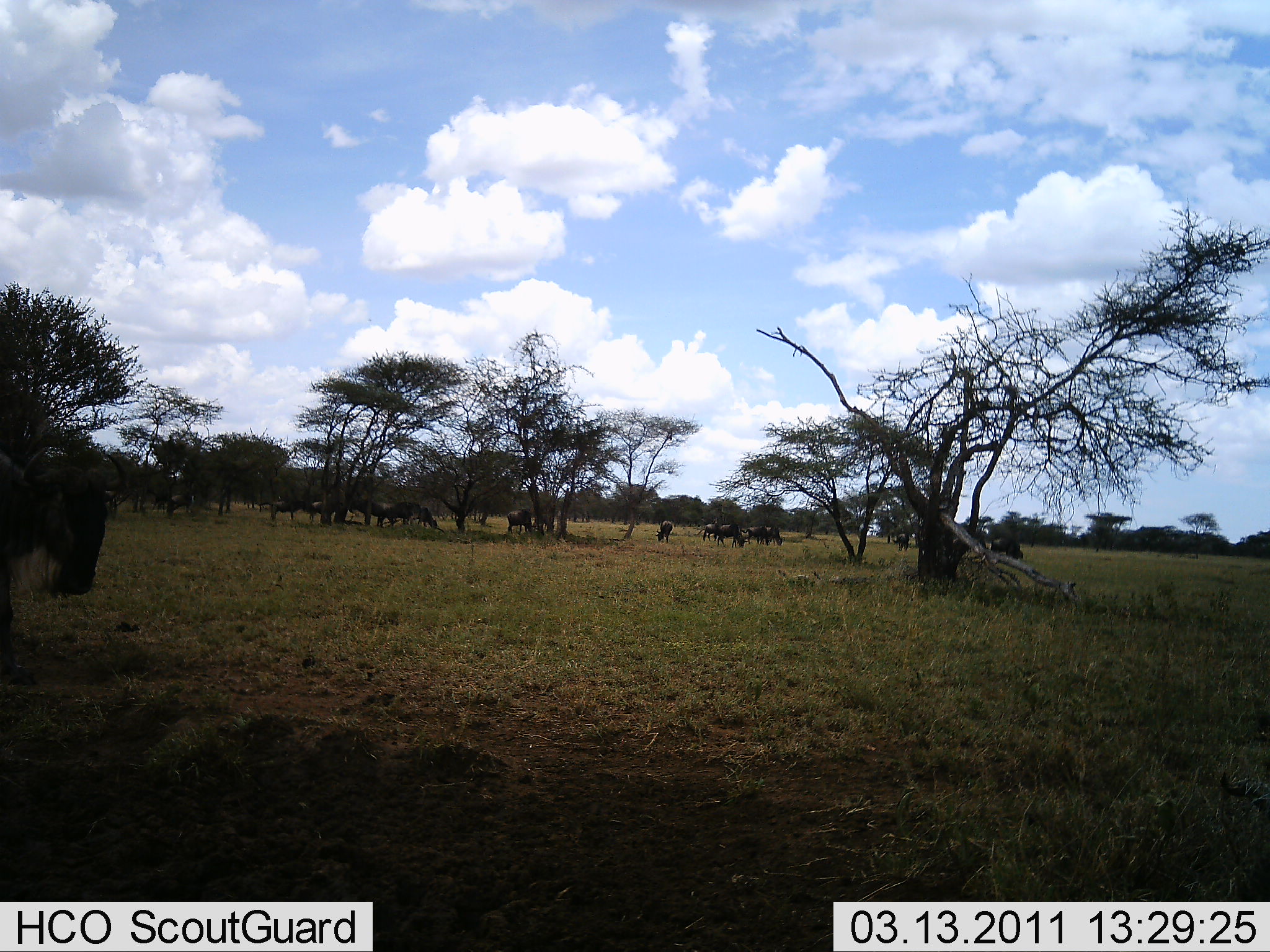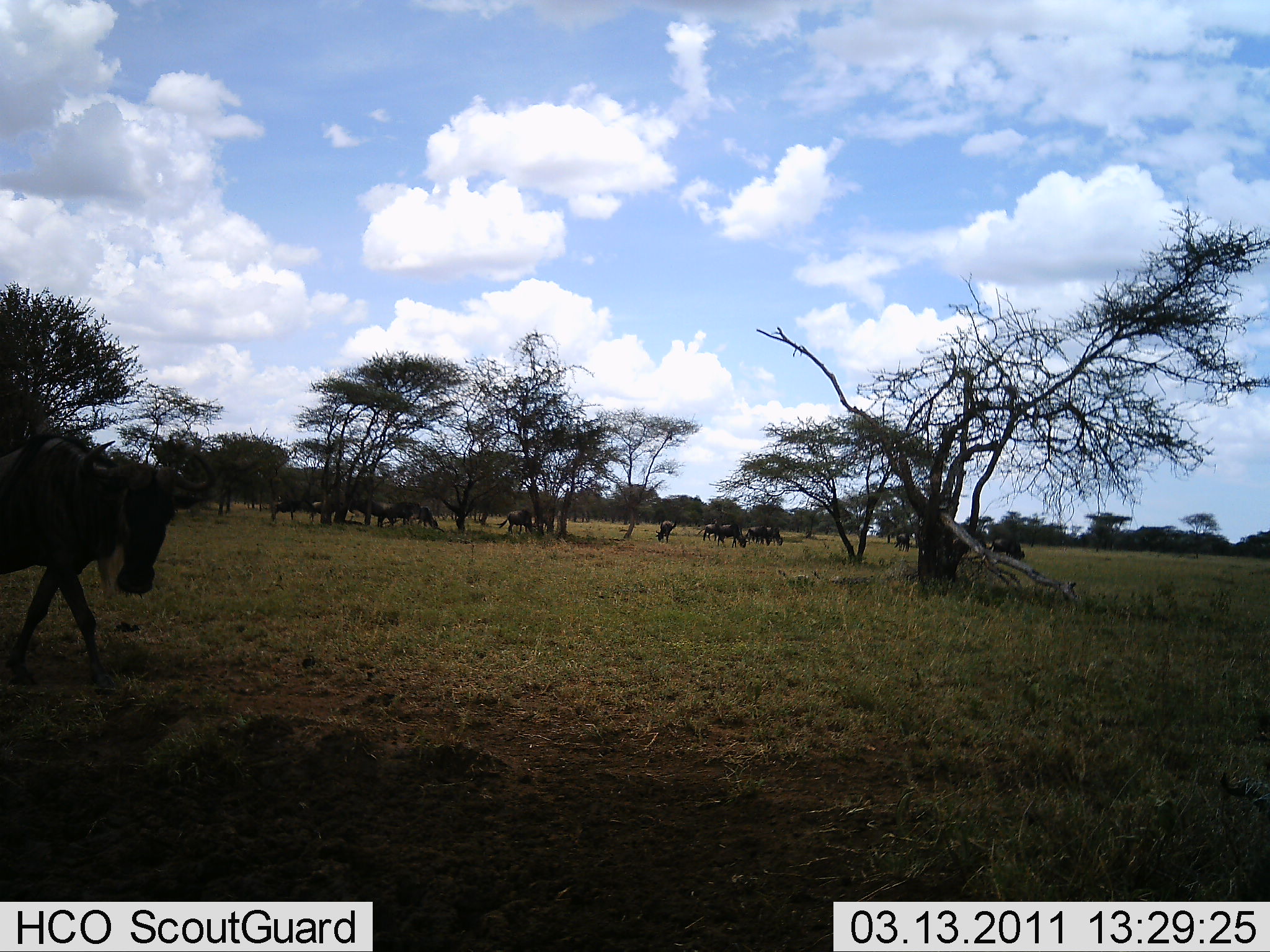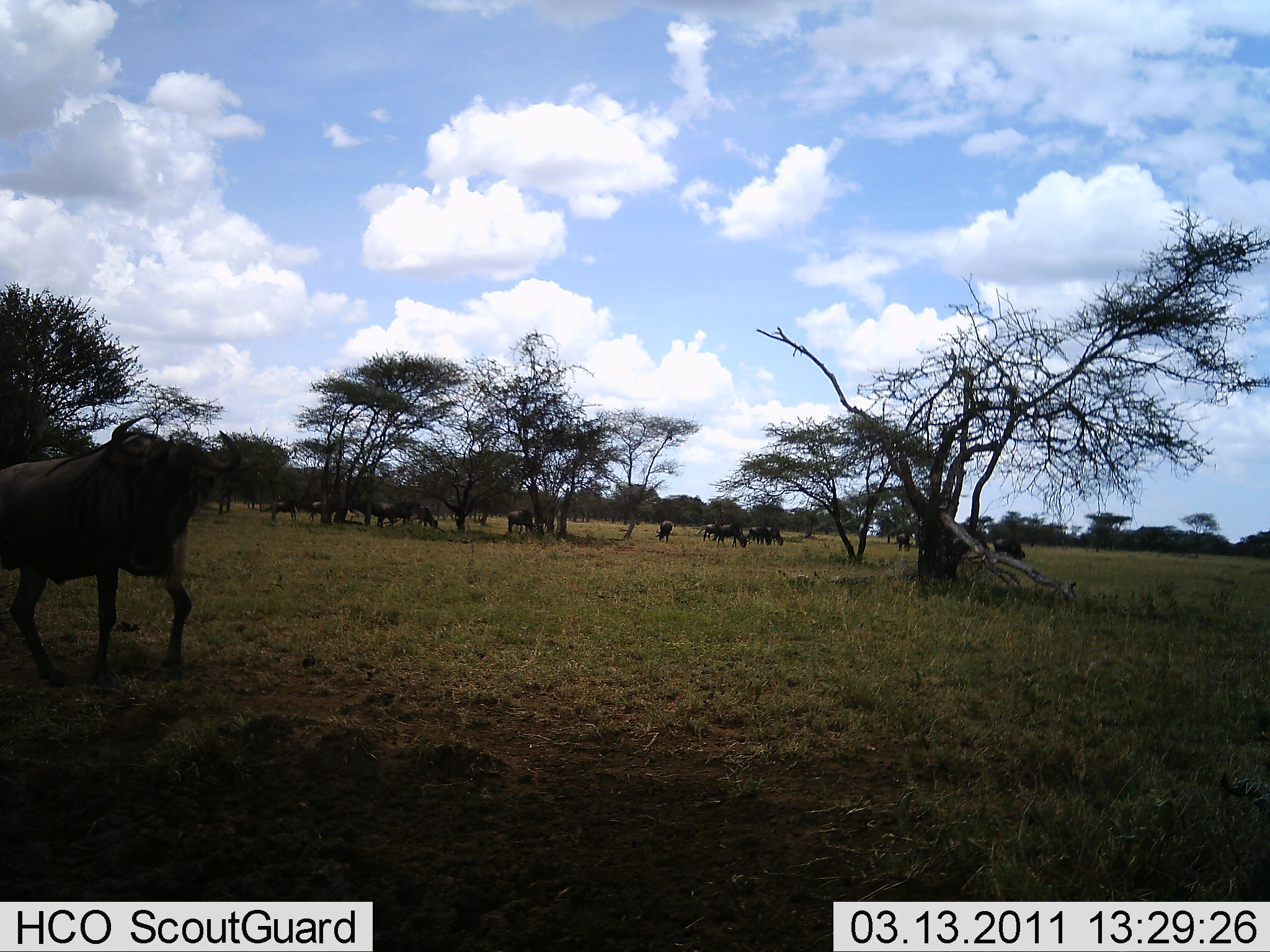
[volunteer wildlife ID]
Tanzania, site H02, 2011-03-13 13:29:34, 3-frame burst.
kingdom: Animalia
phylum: Chordata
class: Mammalia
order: Artiodactyla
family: Bovidae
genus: Connochaetes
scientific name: Connochaetes taurinus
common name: blue wildebeest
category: wildebeest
Wildebeest (blue wildebeest) (Connochaetes taurinus), count 11-50. Behavior (volunteer vote fractions): standing 30%, resting 0%, moving 60%, interacting 0%. Young present (vote fraction): 0%. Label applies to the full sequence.